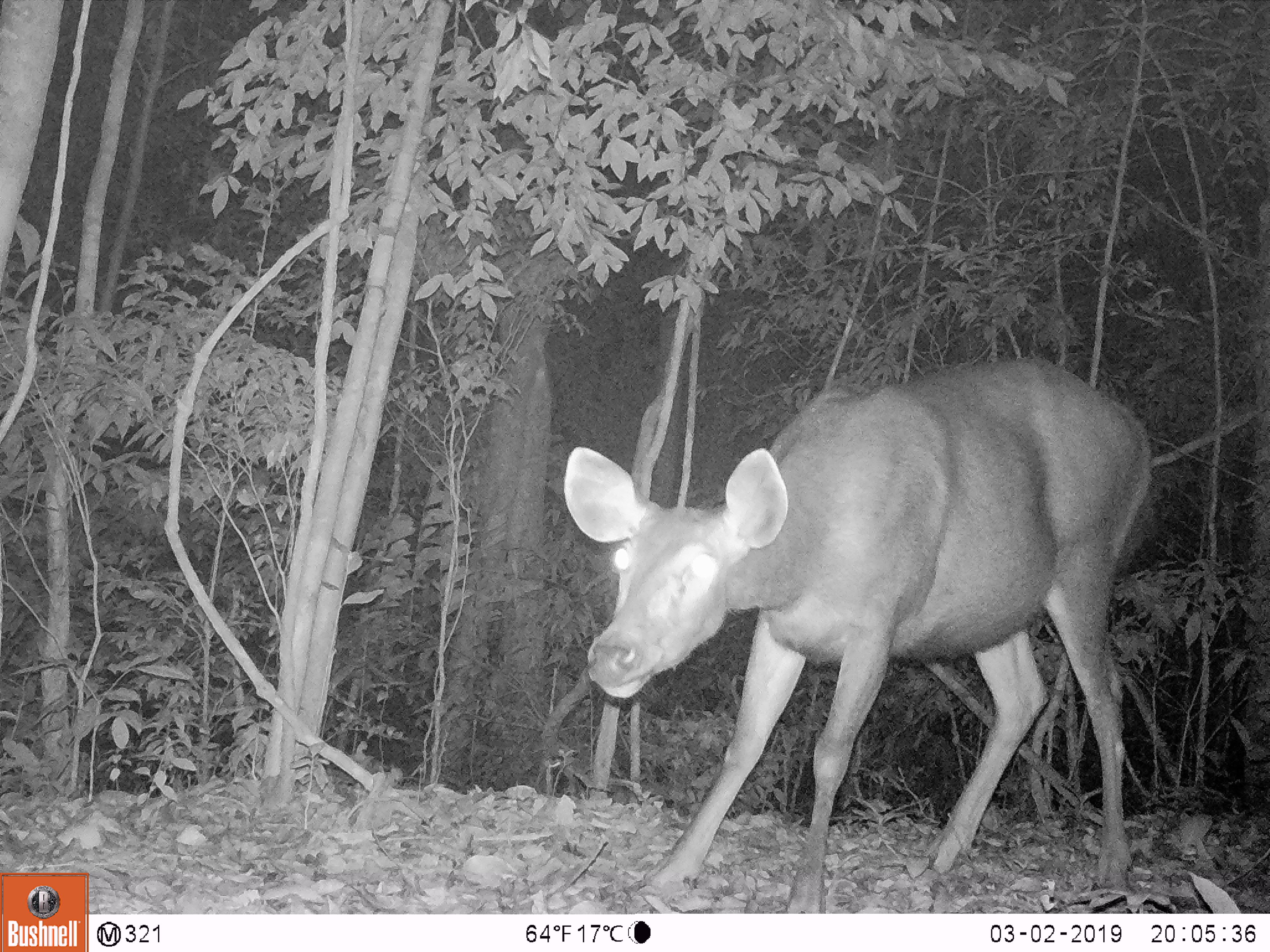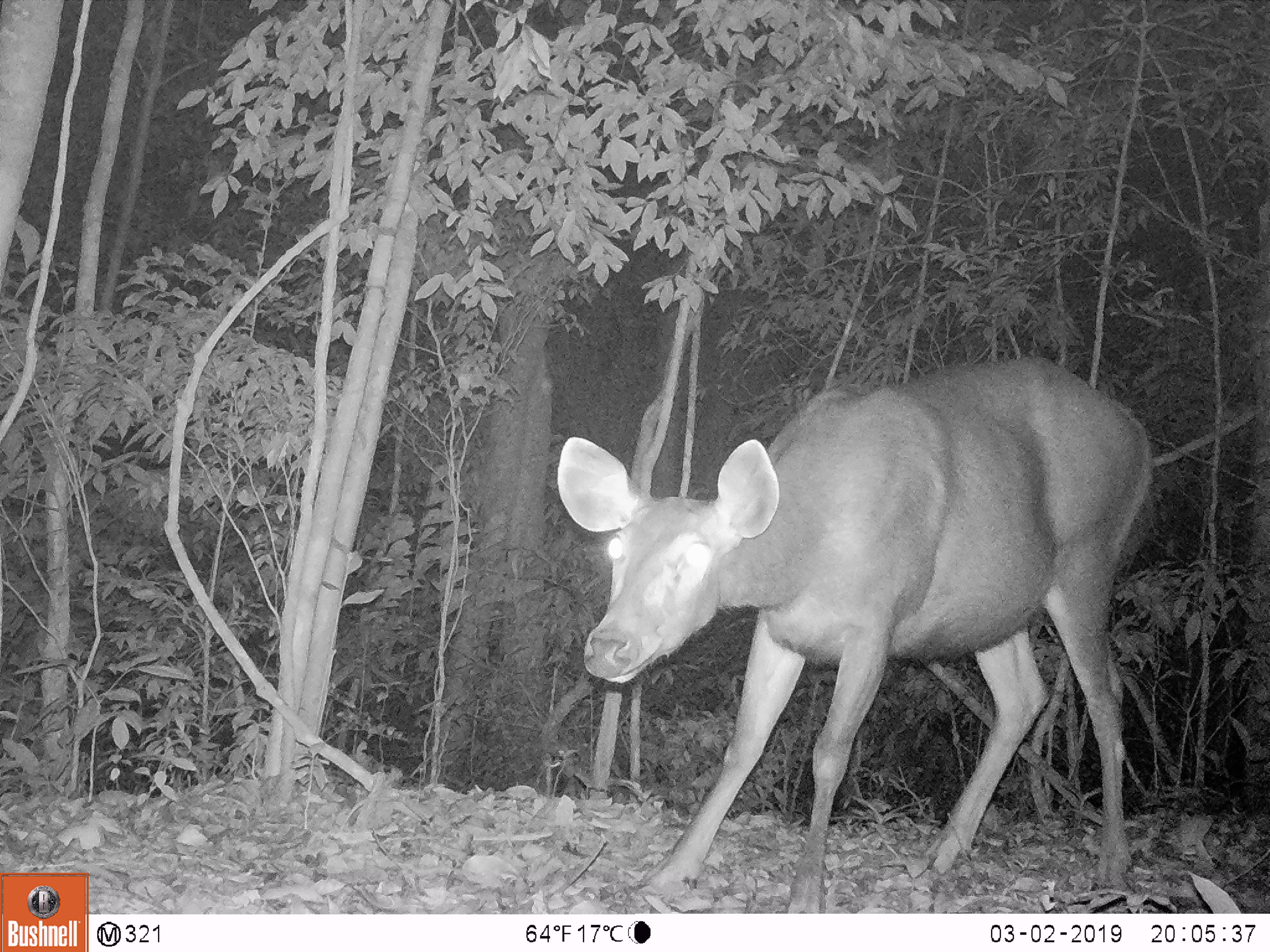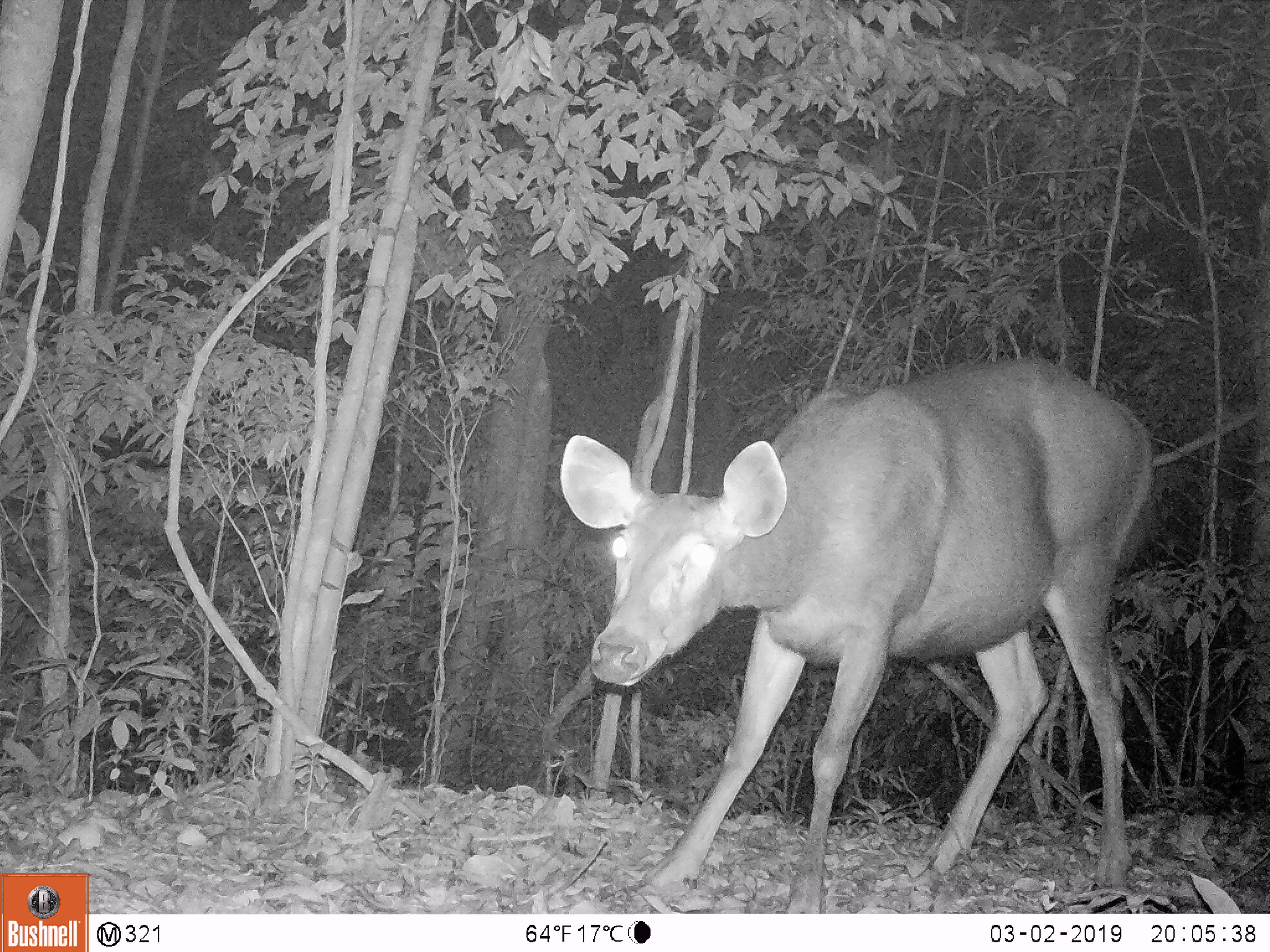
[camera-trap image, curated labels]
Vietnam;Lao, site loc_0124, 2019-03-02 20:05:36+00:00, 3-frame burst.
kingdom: Animalia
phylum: Chordata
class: Mammalia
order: Artiodactyla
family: Cervidae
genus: Rusa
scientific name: Rusa unicolor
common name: sambar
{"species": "sambar (Rusa unicolor)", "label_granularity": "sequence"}